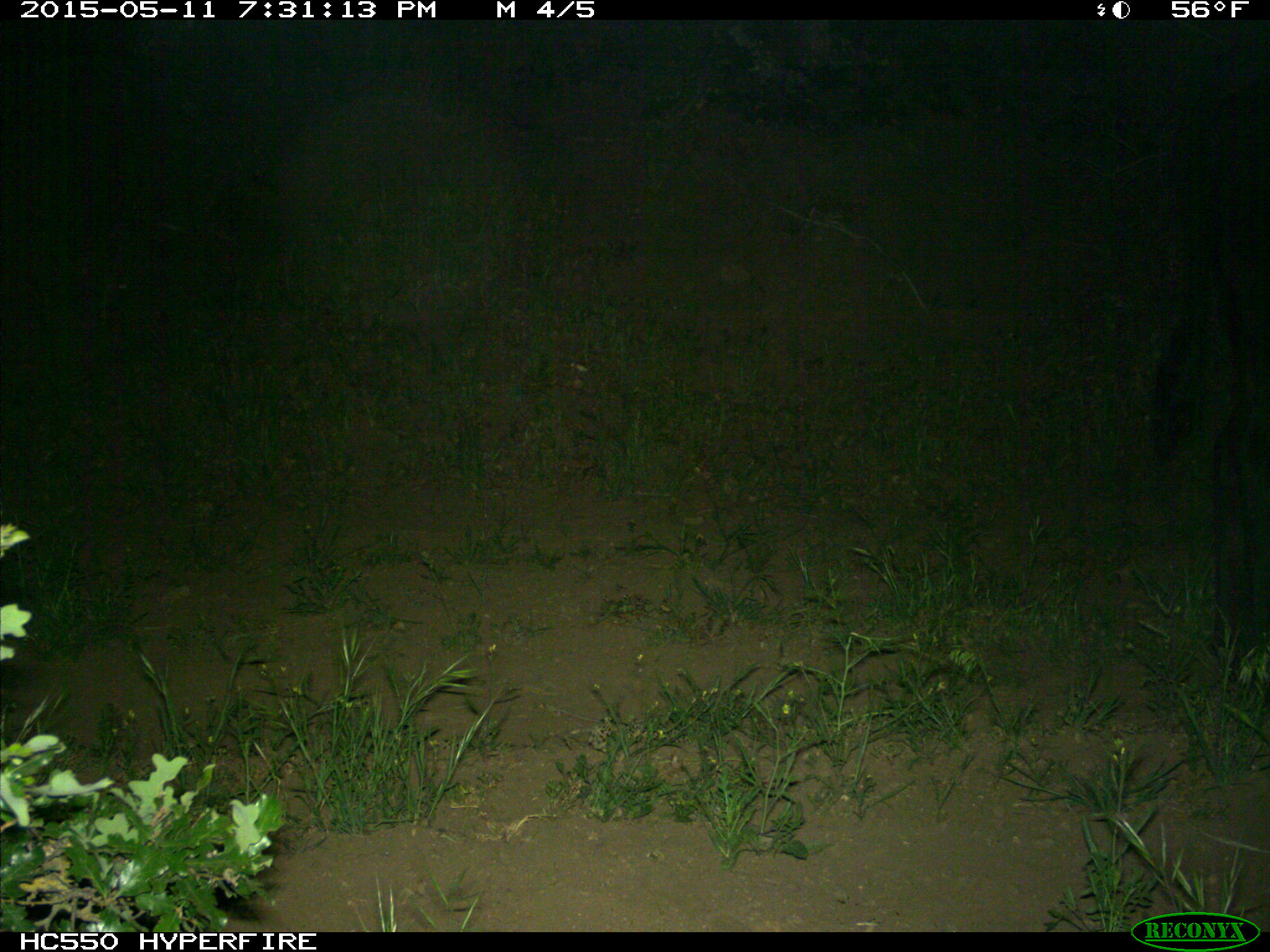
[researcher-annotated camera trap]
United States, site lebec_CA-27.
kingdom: Animalia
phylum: Chordata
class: Mammalia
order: Artiodactyla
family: Bovidae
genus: Bos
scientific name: Bos taurus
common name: domestic cow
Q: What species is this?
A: Bos taurus (domestic cow).